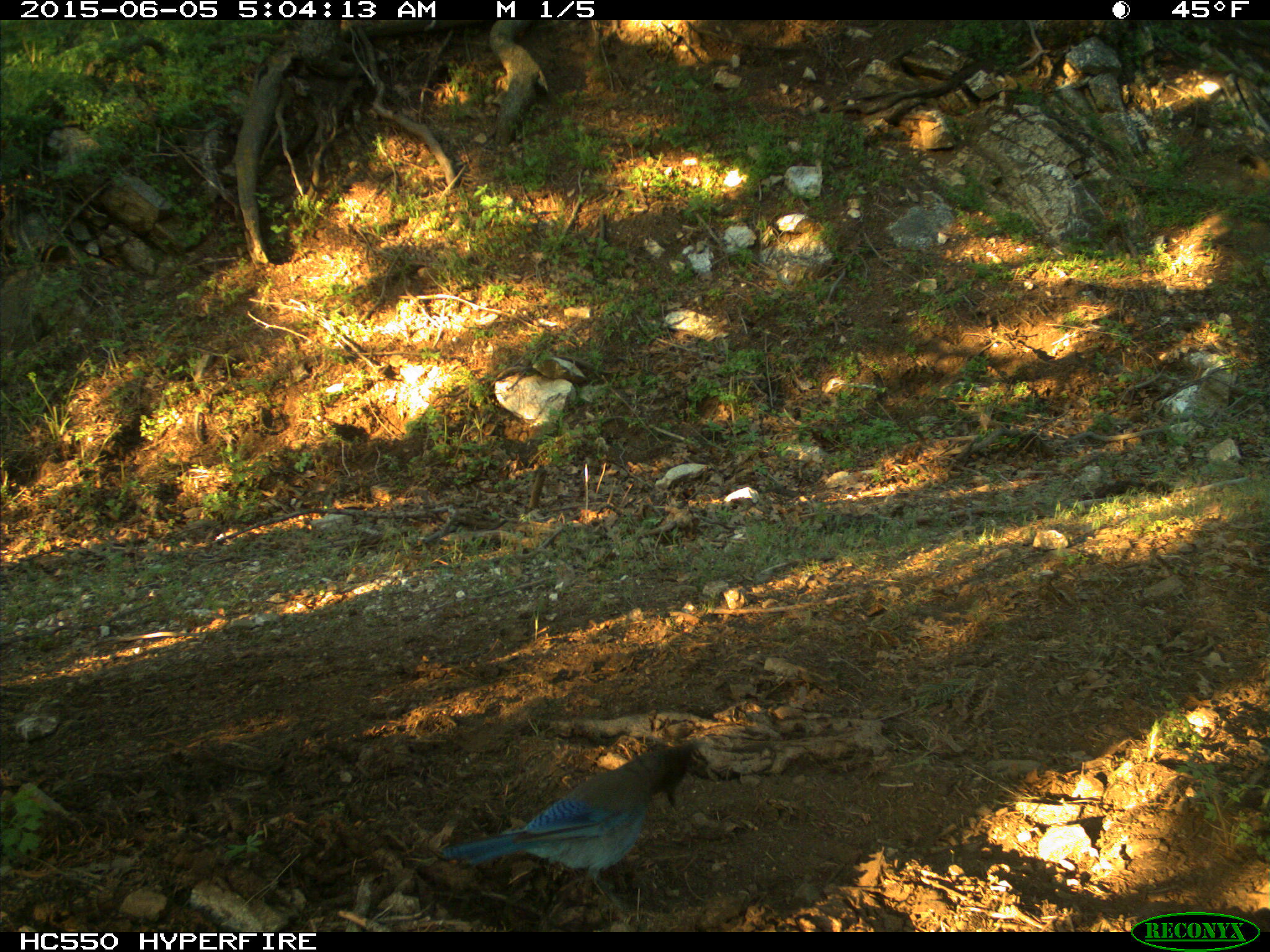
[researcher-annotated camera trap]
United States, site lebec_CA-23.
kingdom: Animalia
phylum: Chordata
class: Aves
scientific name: Aves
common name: birds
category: unidentified bird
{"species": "unidentified bird (birds) (Aves)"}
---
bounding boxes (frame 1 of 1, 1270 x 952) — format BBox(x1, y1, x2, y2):
animal: BBox(438, 738, 698, 915)